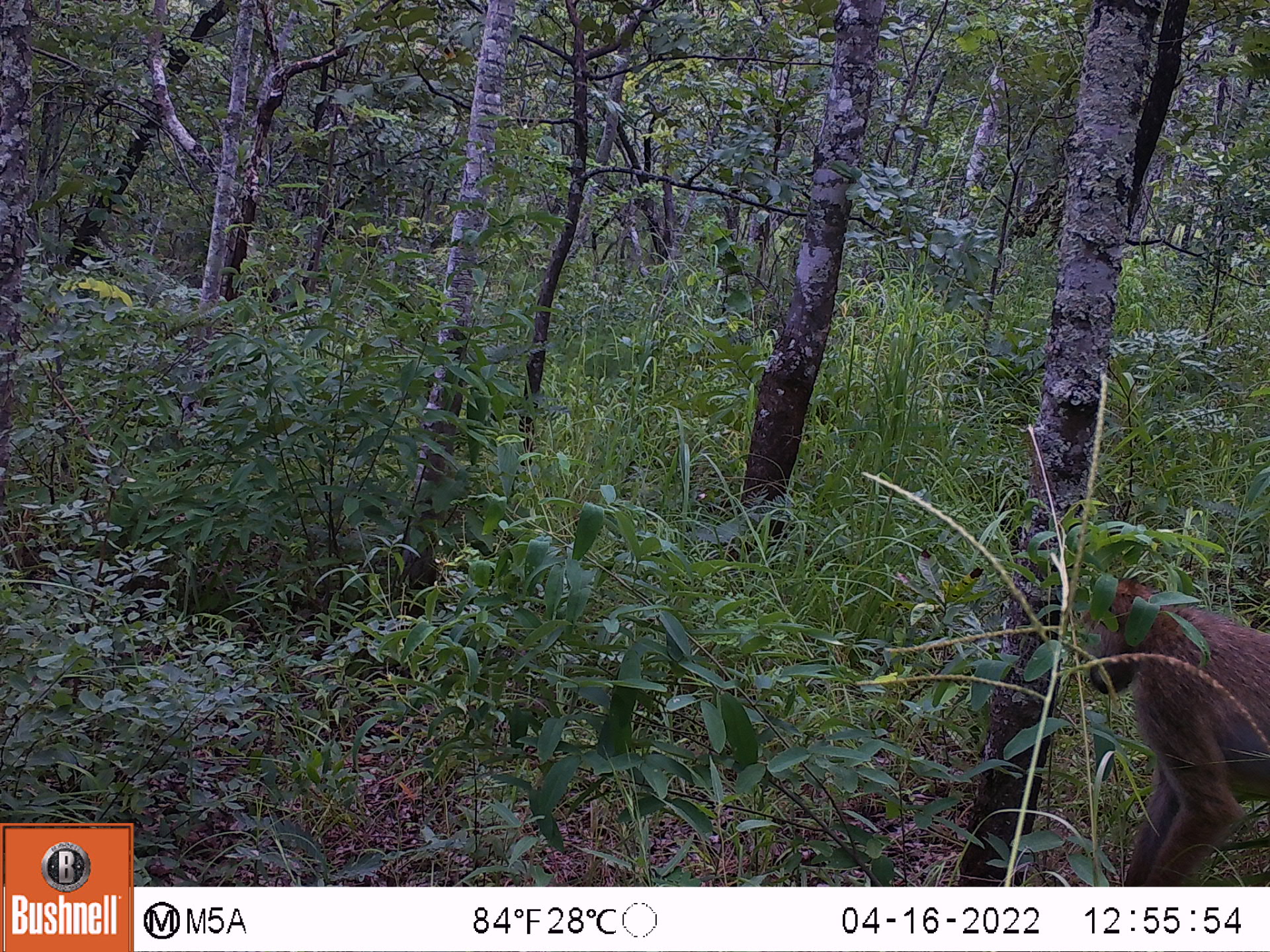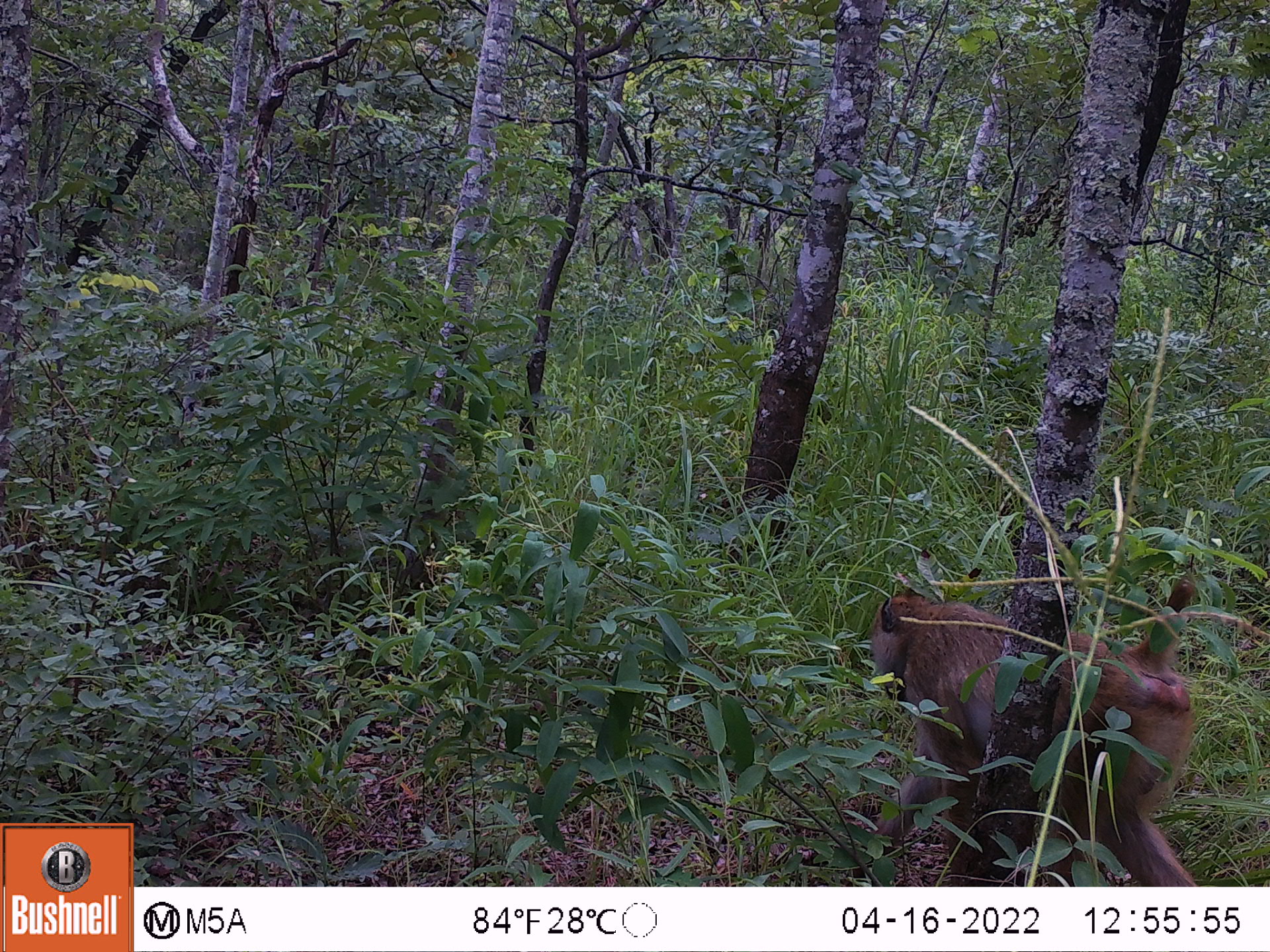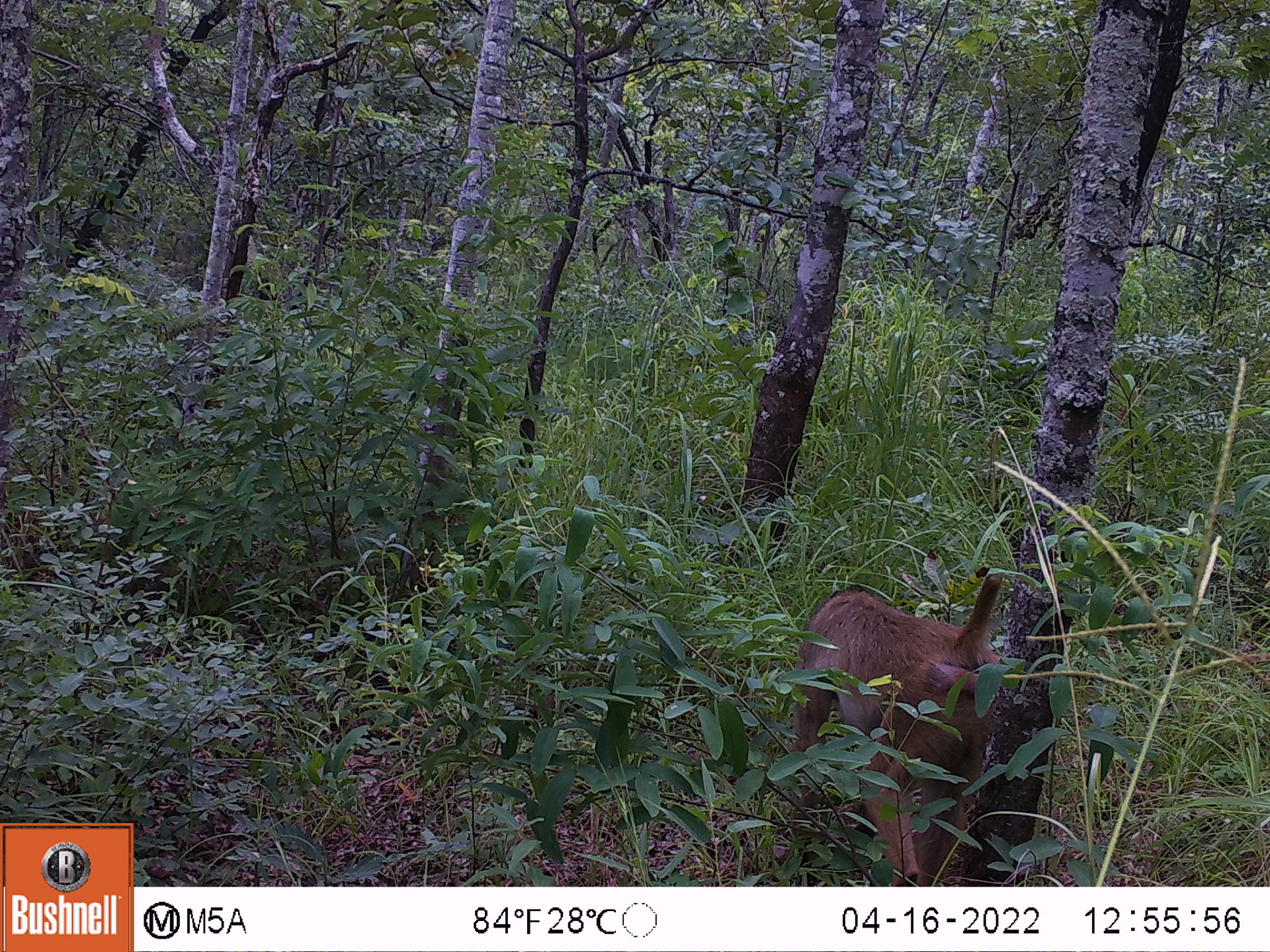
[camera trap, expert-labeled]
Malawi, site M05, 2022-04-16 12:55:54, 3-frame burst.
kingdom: Animalia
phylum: Chordata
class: Mammalia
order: Primates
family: Cercopithecidae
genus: Papio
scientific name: Papio cynocephalus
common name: yellow baboon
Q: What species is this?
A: Yellow baboon (Papio cynocephalus).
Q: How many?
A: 1.